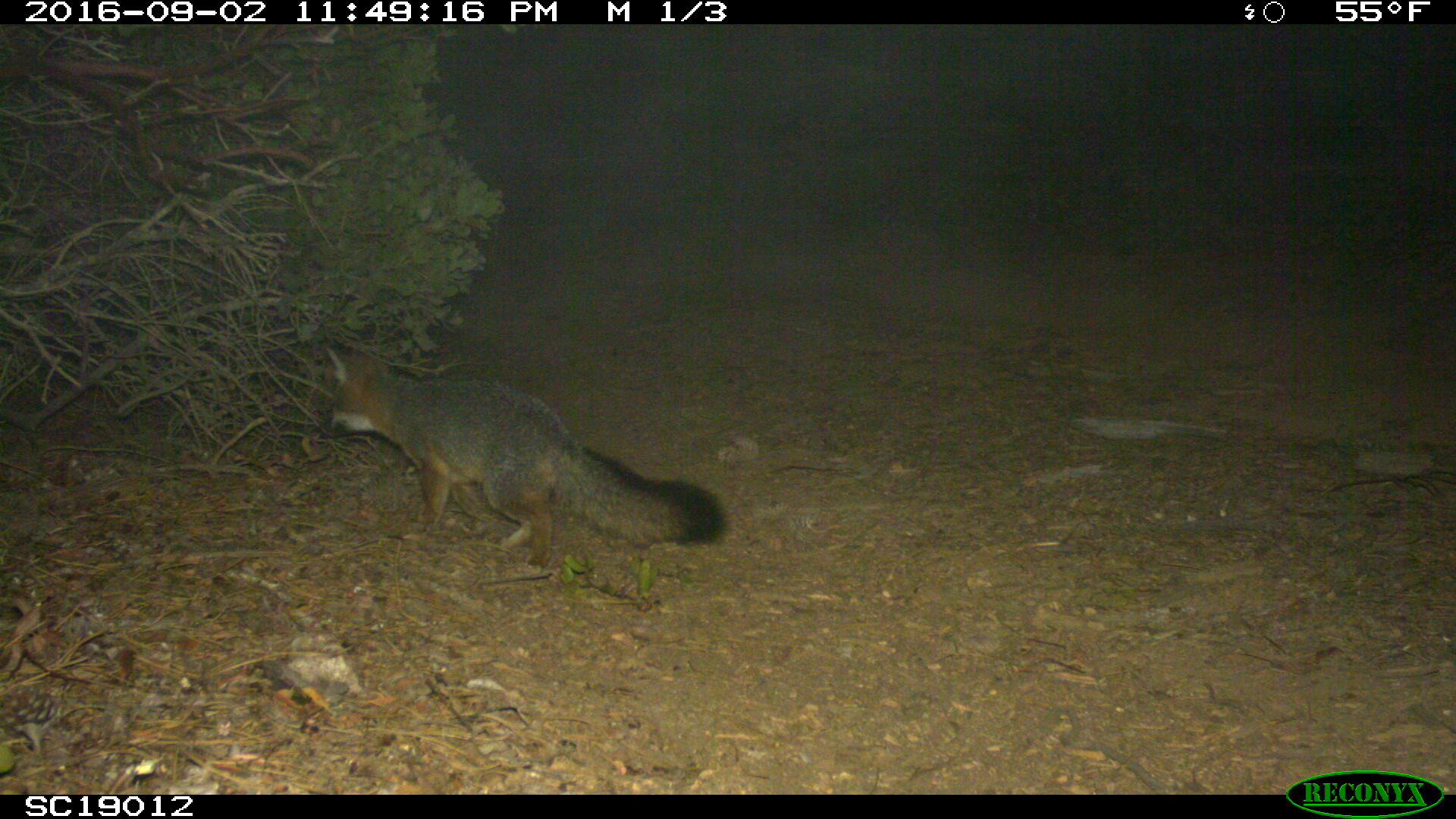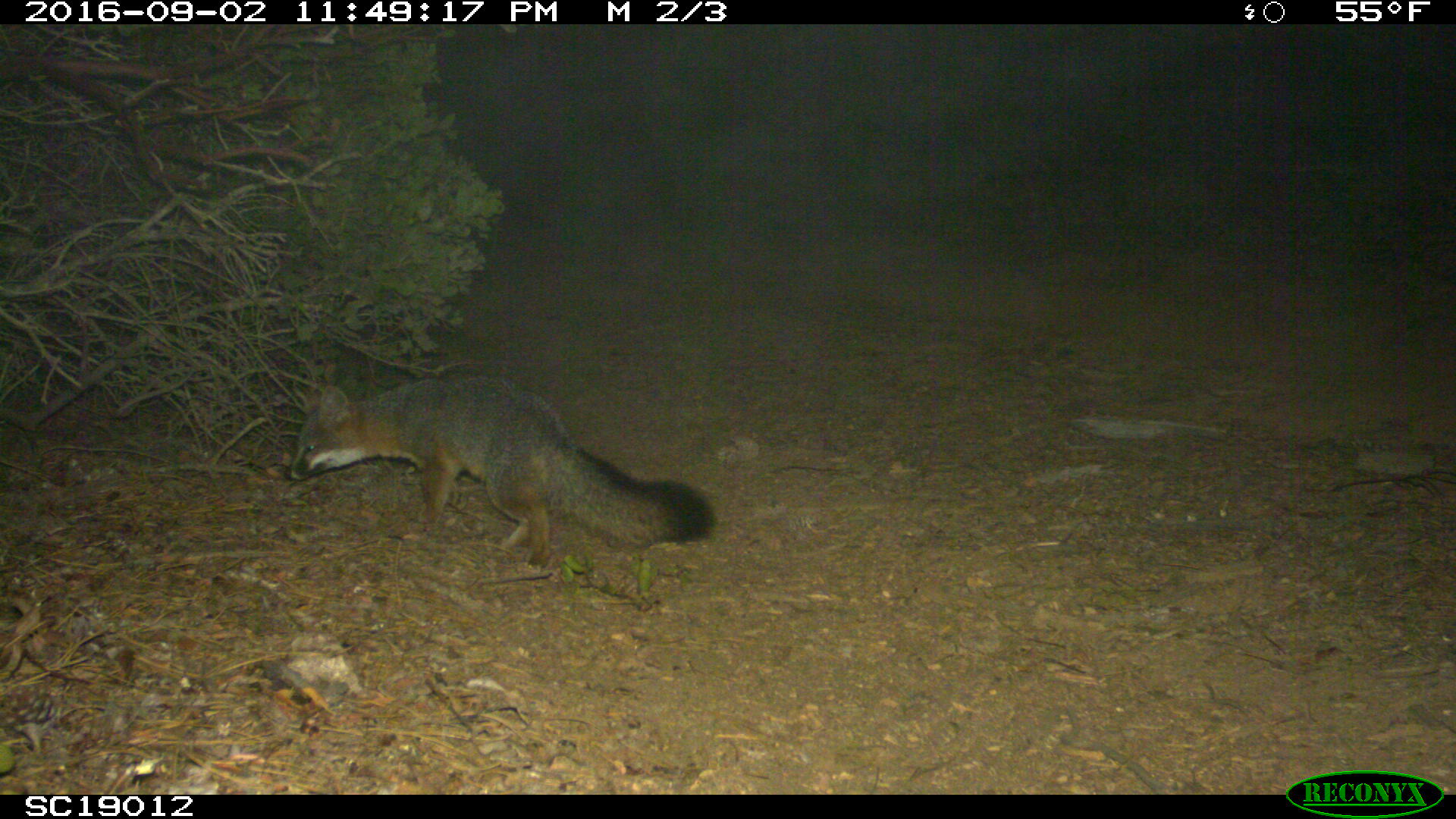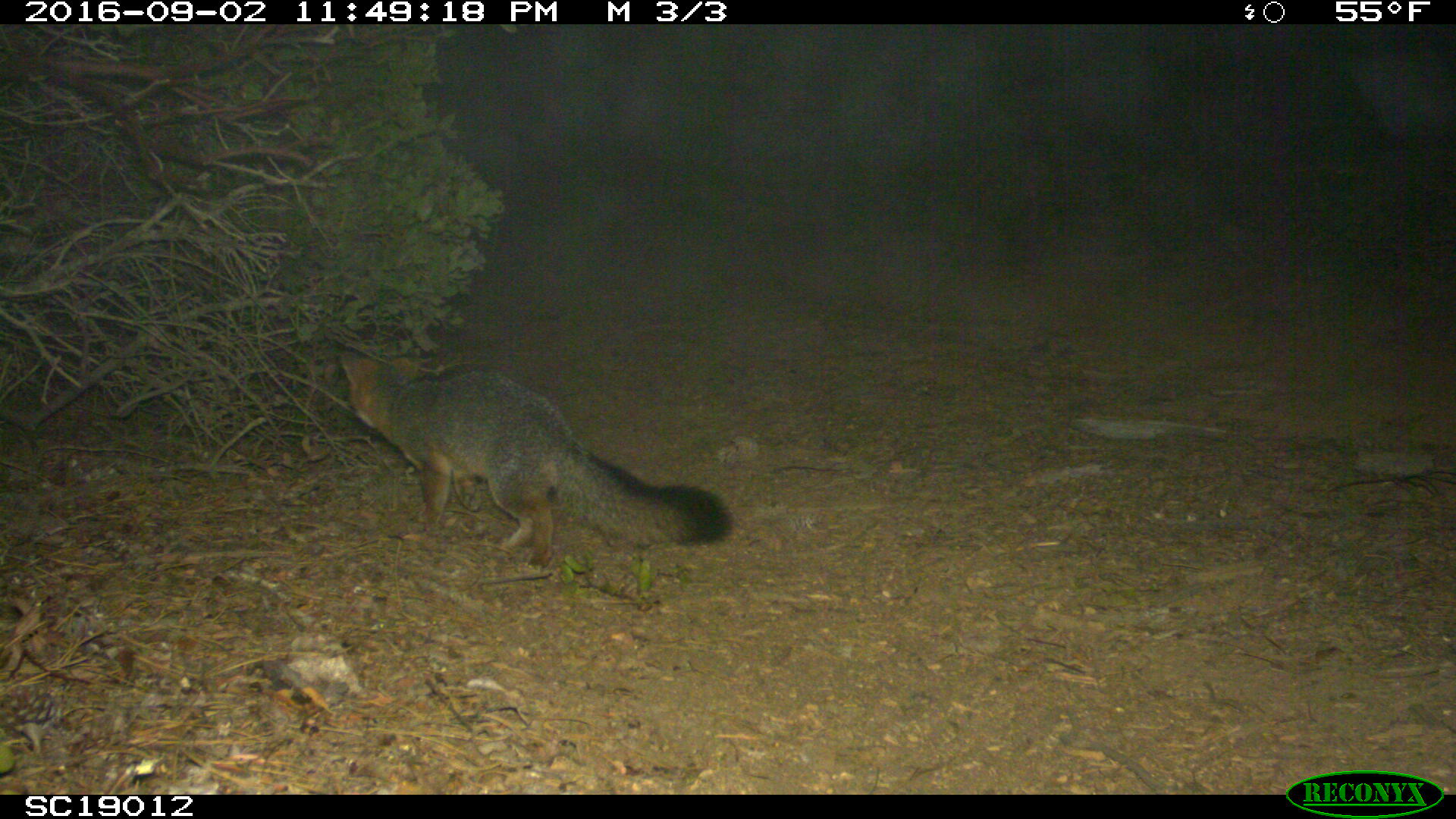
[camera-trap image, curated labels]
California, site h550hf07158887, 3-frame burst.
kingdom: Animalia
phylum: Chordata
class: Mammalia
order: Carnivora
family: Canidae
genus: Urocyon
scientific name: Urocyon littoralis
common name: island fox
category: fox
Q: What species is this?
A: Fox (island fox) (Urocyon littoralis).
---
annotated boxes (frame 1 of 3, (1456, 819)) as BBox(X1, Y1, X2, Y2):
fox: BBox(318, 344, 726, 570)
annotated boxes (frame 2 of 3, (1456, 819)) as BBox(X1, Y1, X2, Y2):
fox: BBox(282, 372, 715, 570)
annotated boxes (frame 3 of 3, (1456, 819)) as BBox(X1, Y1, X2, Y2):
fox: BBox(340, 353, 729, 570)